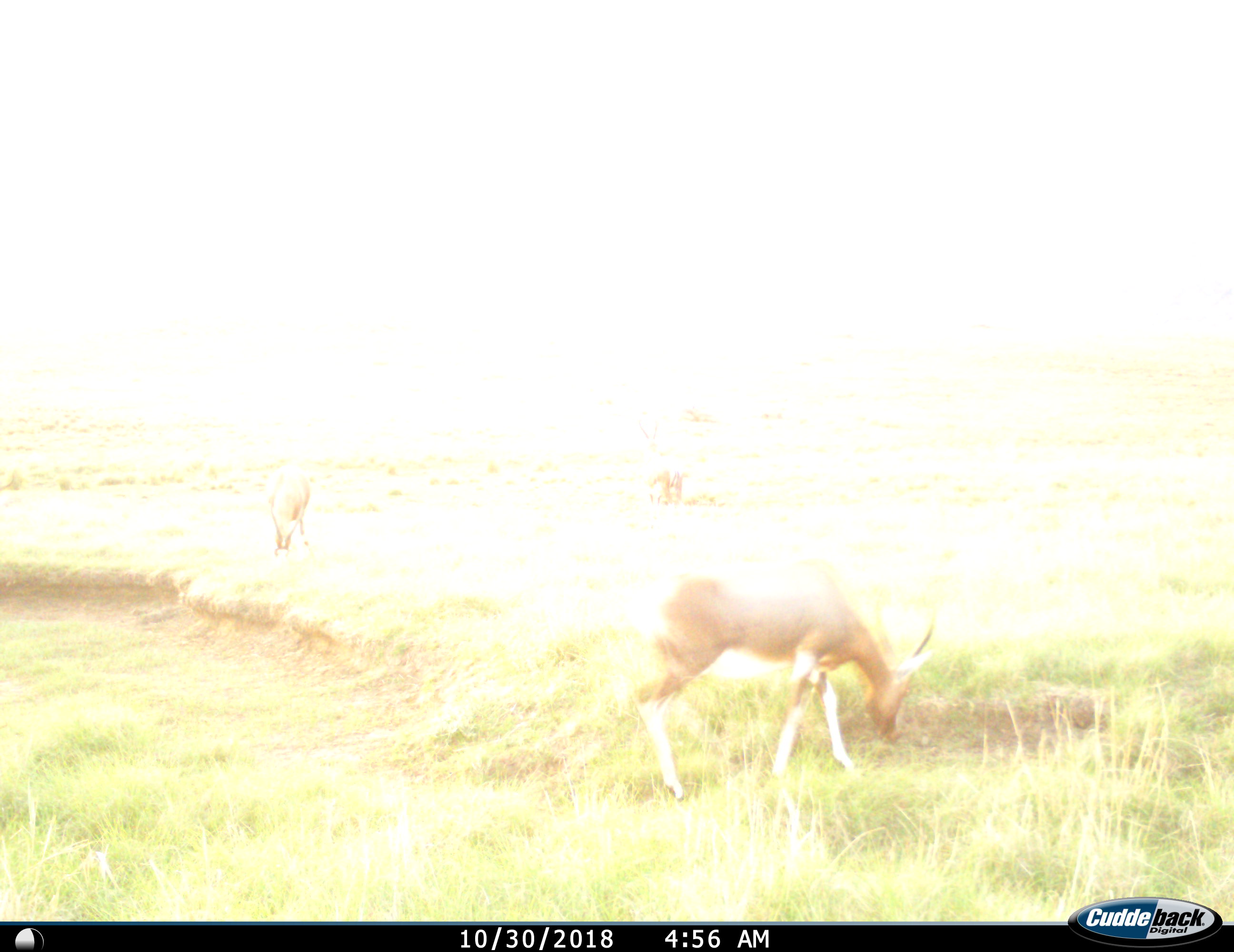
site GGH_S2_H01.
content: unidentified animal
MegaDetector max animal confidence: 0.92